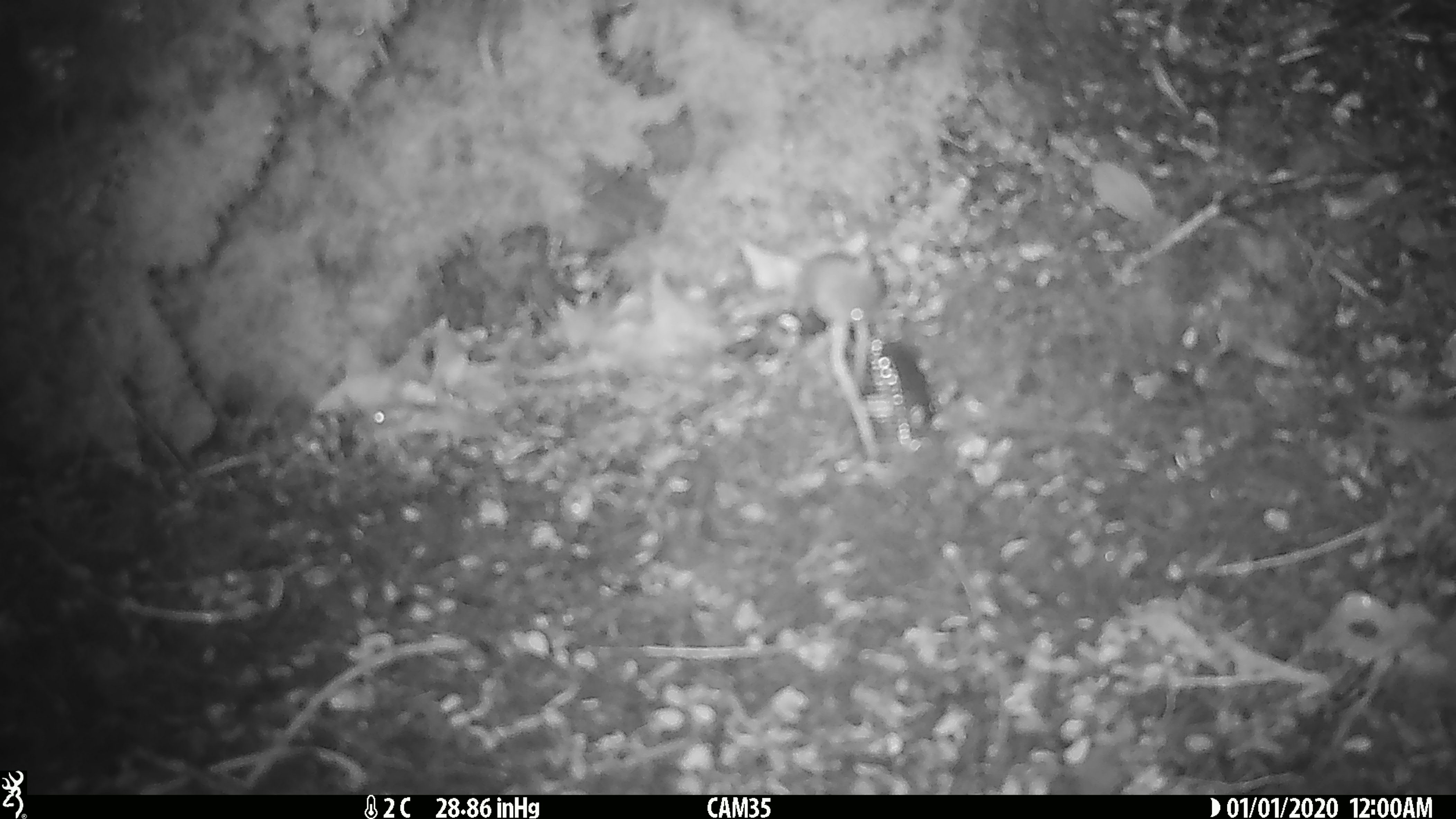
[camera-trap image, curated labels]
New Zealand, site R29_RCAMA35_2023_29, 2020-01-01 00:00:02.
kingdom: Animalia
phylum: Chordata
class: Mammalia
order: Rodentia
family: Muridae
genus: Mus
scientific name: Mus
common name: mouse